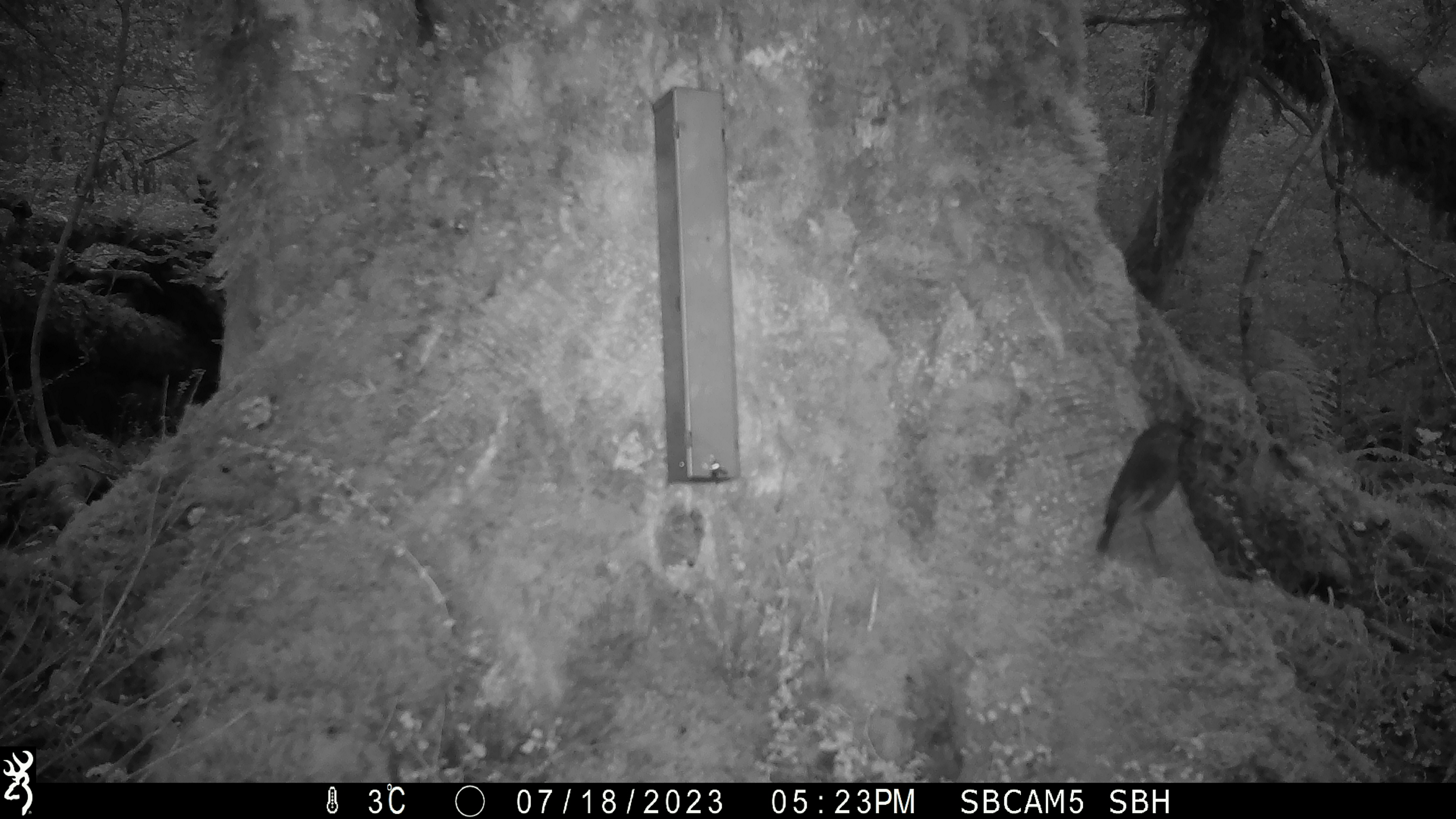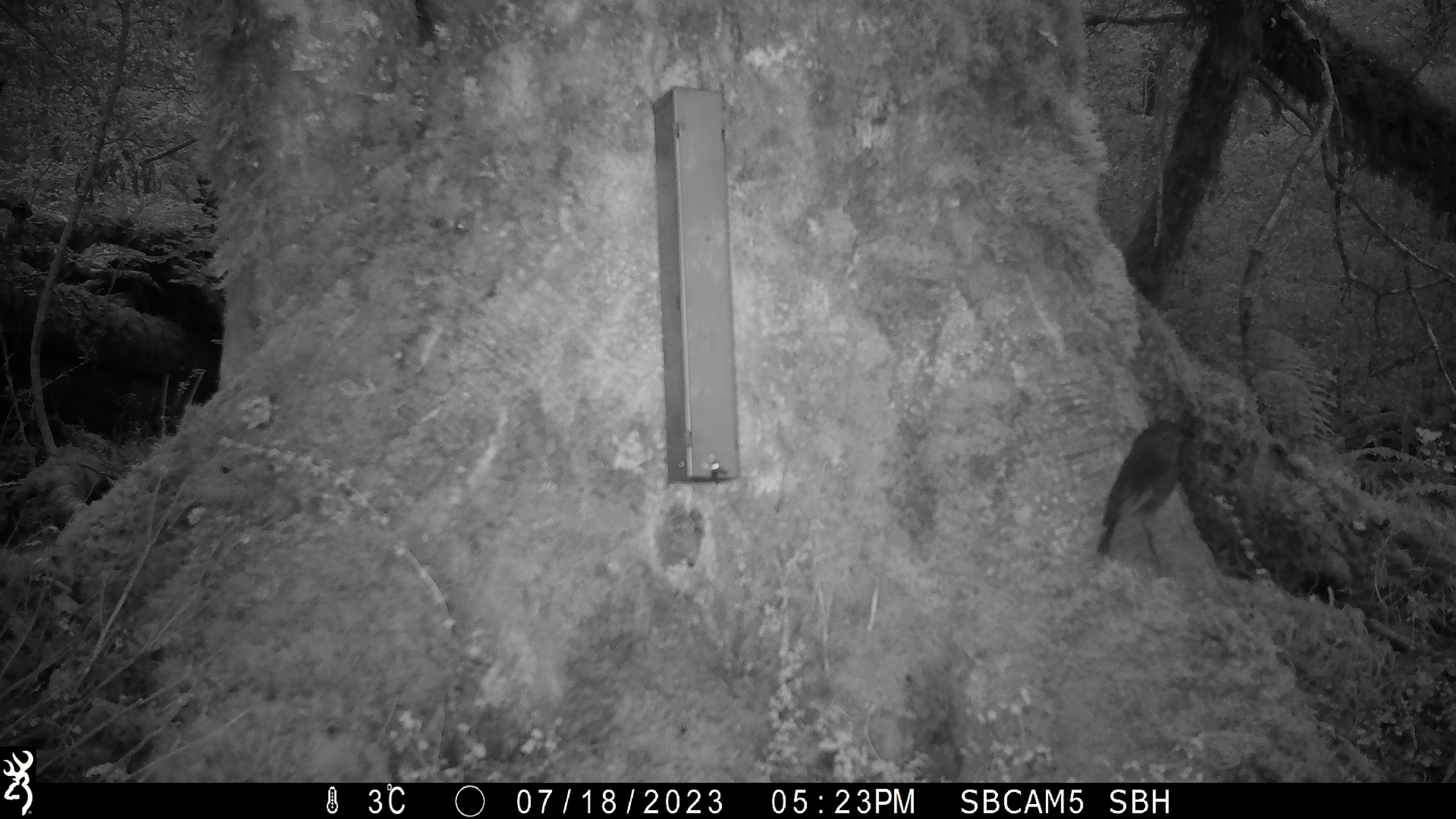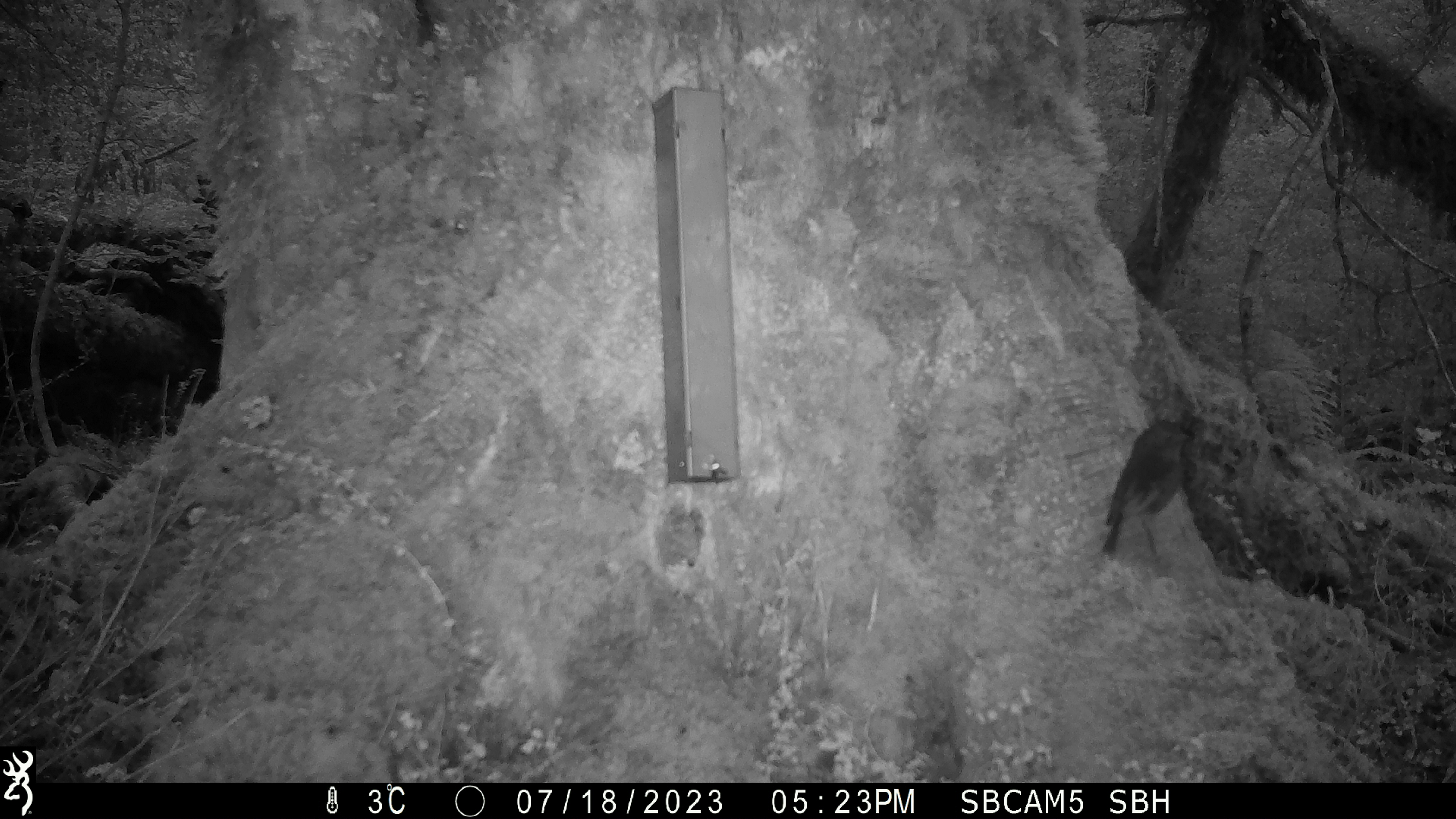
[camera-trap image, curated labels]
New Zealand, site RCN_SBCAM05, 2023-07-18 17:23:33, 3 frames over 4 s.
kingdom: Animalia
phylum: Chordata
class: Aves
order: Passeriformes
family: Petroicidae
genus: Petroica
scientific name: Petroica australis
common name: new zealand robin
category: robin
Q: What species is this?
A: Robin (new zealand robin) (Petroica australis).